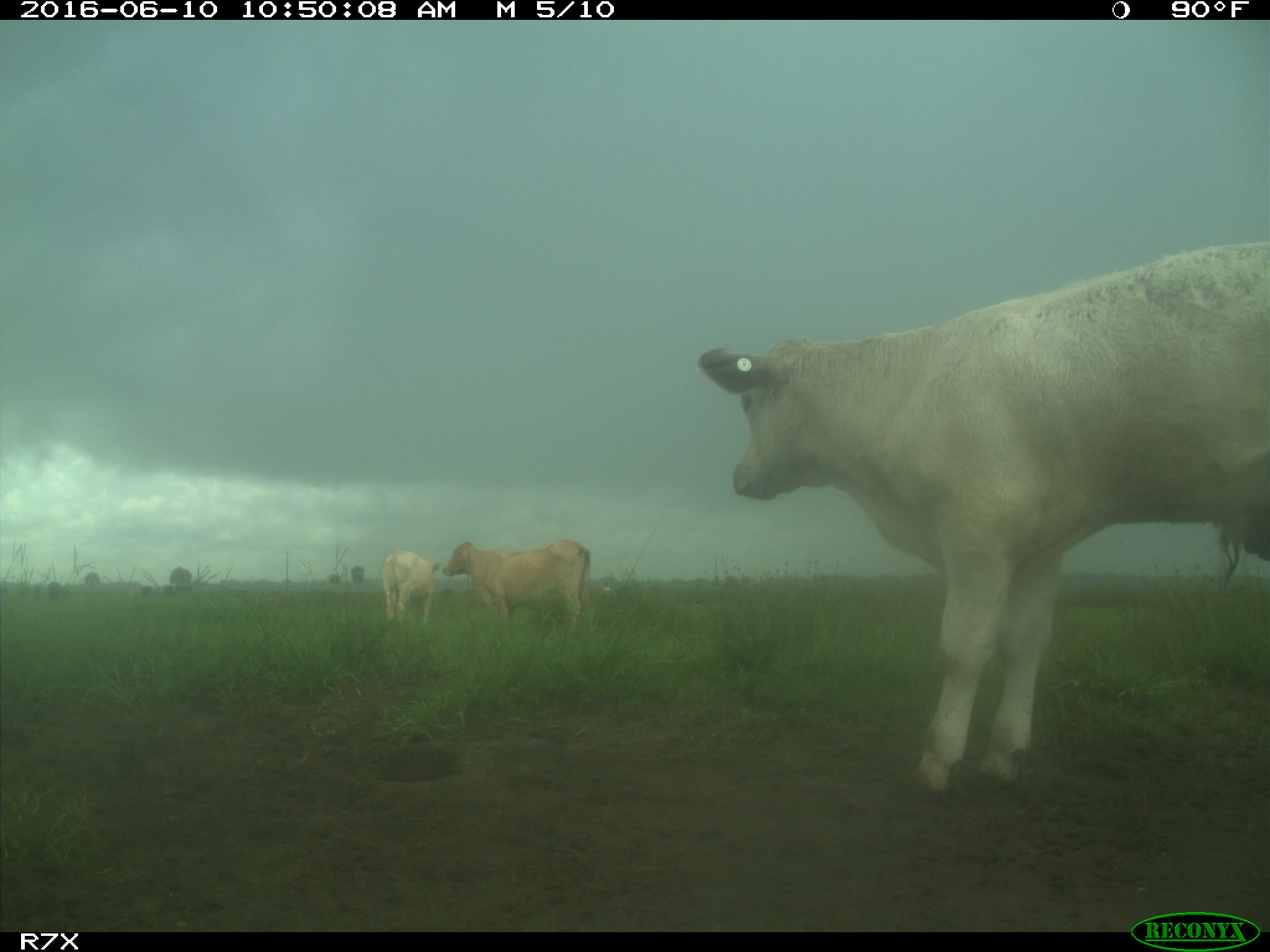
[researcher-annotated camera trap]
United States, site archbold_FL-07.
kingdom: Animalia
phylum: Chordata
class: Mammalia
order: Artiodactyla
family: Bovidae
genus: Bos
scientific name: Bos taurus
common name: domestic cow